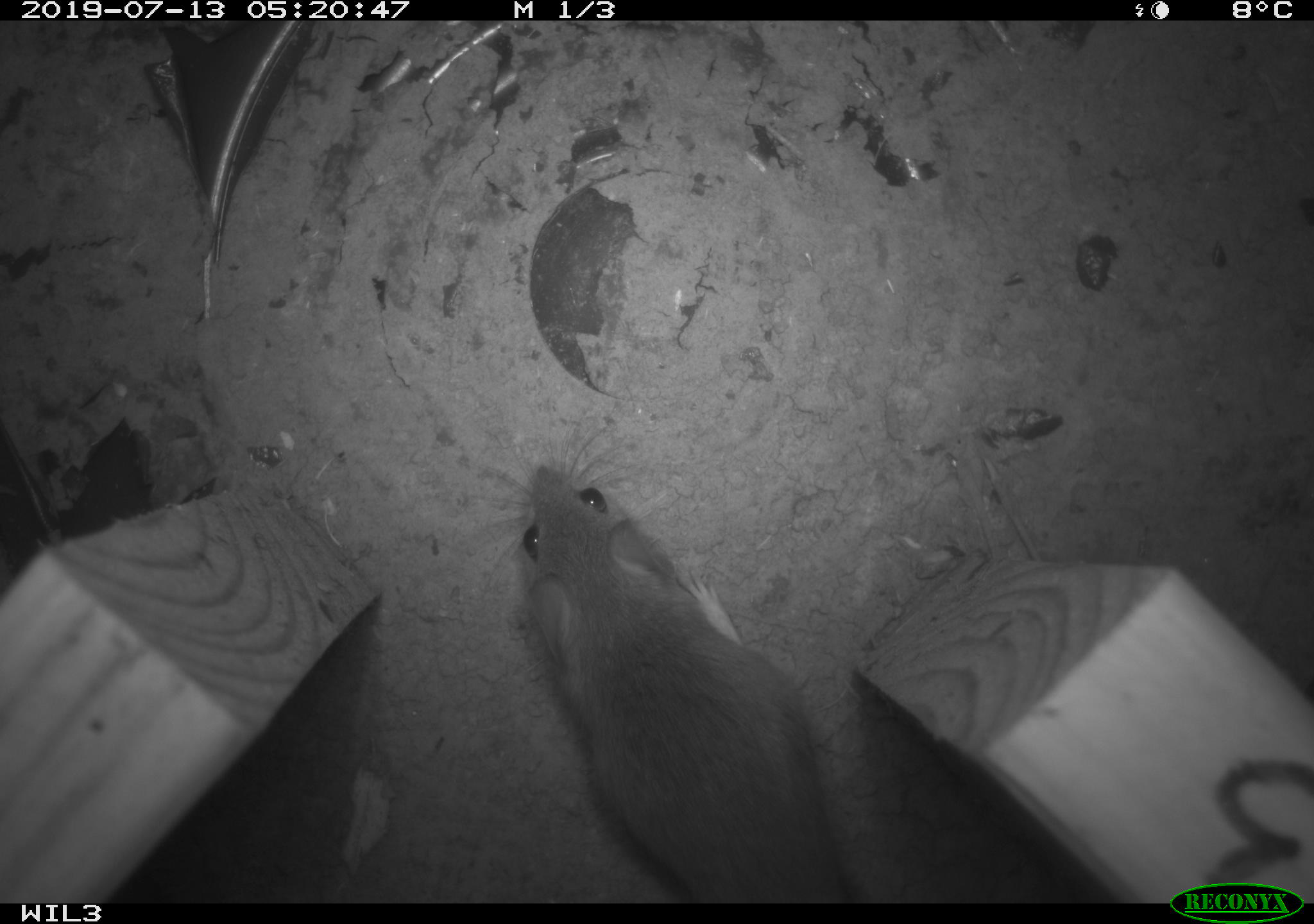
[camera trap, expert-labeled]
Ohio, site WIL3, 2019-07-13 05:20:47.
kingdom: Animalia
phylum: Chordata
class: Mammalia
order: Rodentia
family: Cricetidae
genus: Peromyscus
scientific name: Peromyscus leucopus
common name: white-footed mouse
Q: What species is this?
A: White-footed mouse (Peromyscus leucopus).